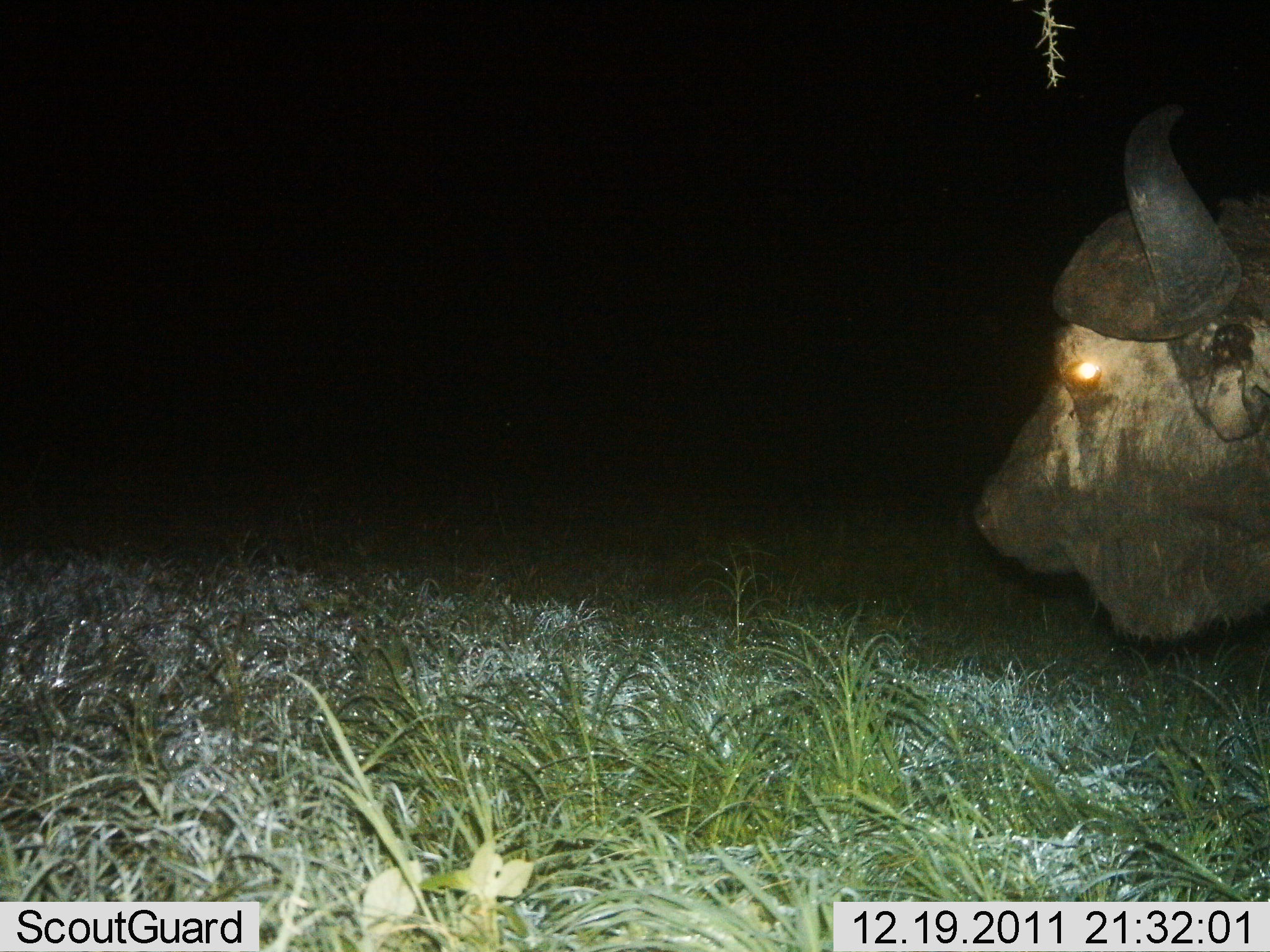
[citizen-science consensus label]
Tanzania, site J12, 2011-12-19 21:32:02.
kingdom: Animalia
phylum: Chordata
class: Mammalia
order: Artiodactyla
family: Bovidae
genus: Syncerus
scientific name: Syncerus caffer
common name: cape buffalo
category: buffalo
Buffalo (cape buffalo) (Syncerus caffer), count 1. Behavior (volunteer vote fractions): standing 83%, resting 0%, moving 17%, interacting 0%. Young present (vote fraction): 0%. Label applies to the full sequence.